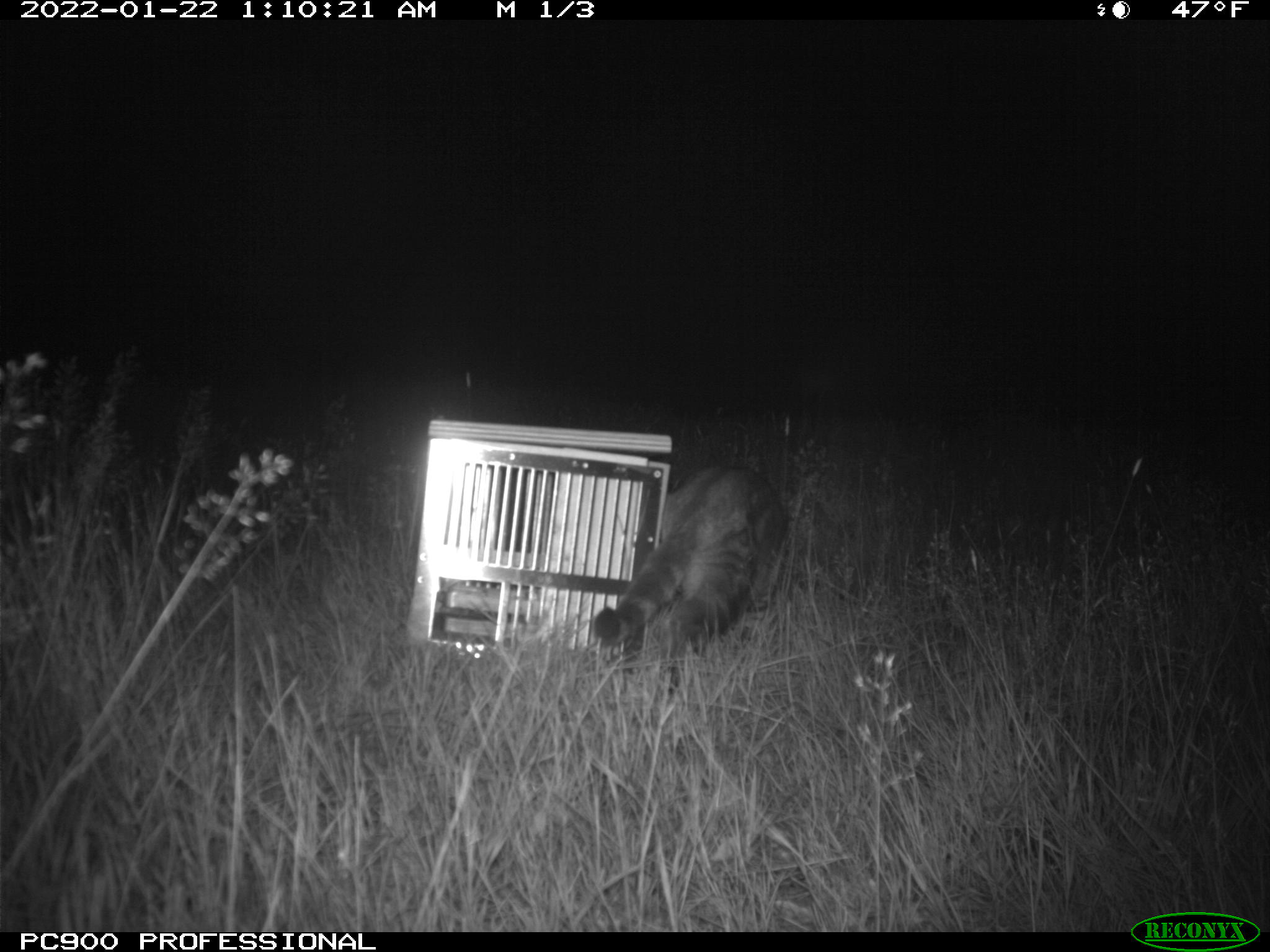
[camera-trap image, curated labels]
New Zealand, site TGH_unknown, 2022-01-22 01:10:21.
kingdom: Animalia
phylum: Chordata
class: Mammalia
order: Carnivora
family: Felidae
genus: Felis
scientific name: Felis catus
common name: domestic cat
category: cat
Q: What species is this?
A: Cat (domestic cat) (Felis catus).